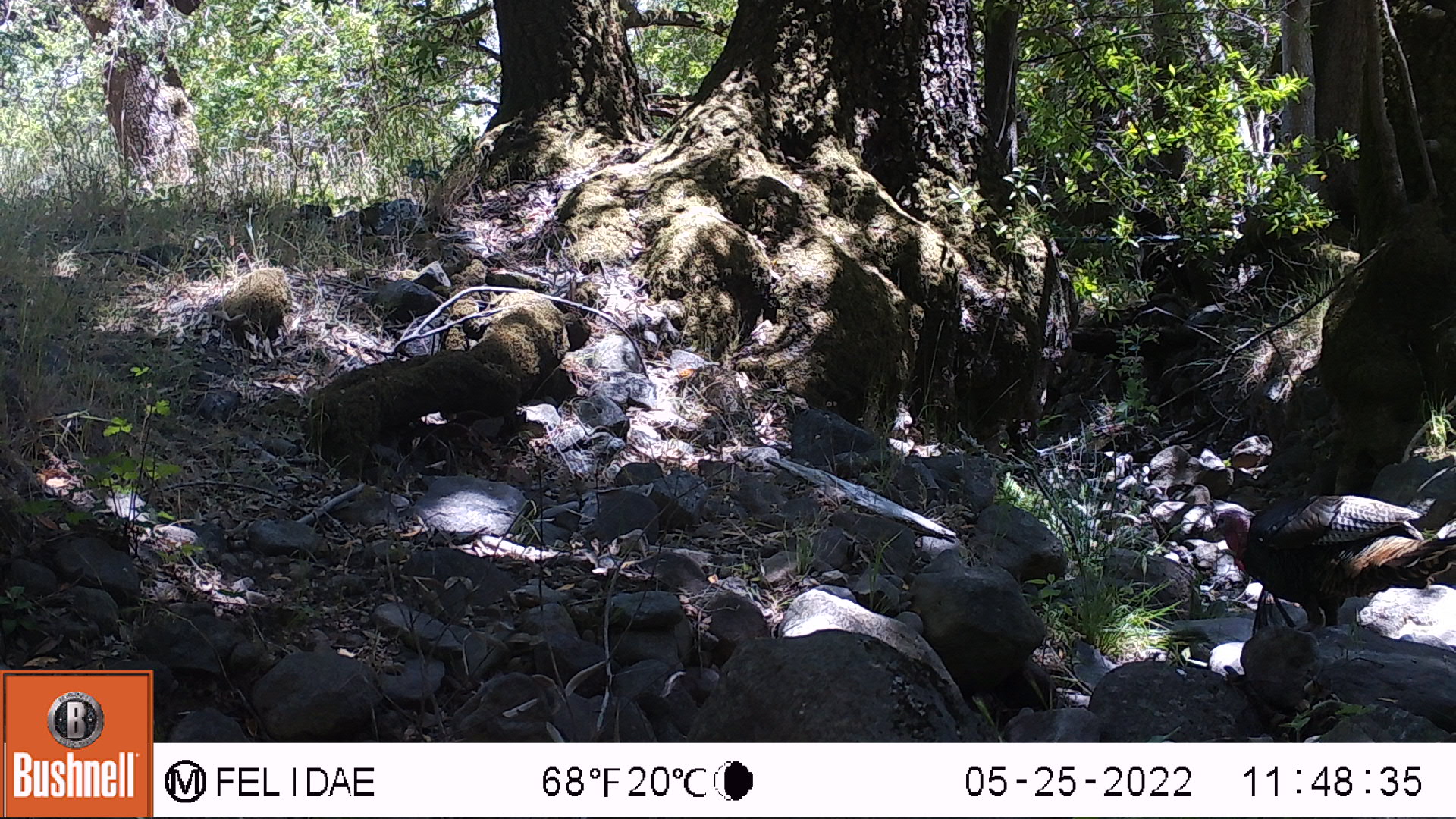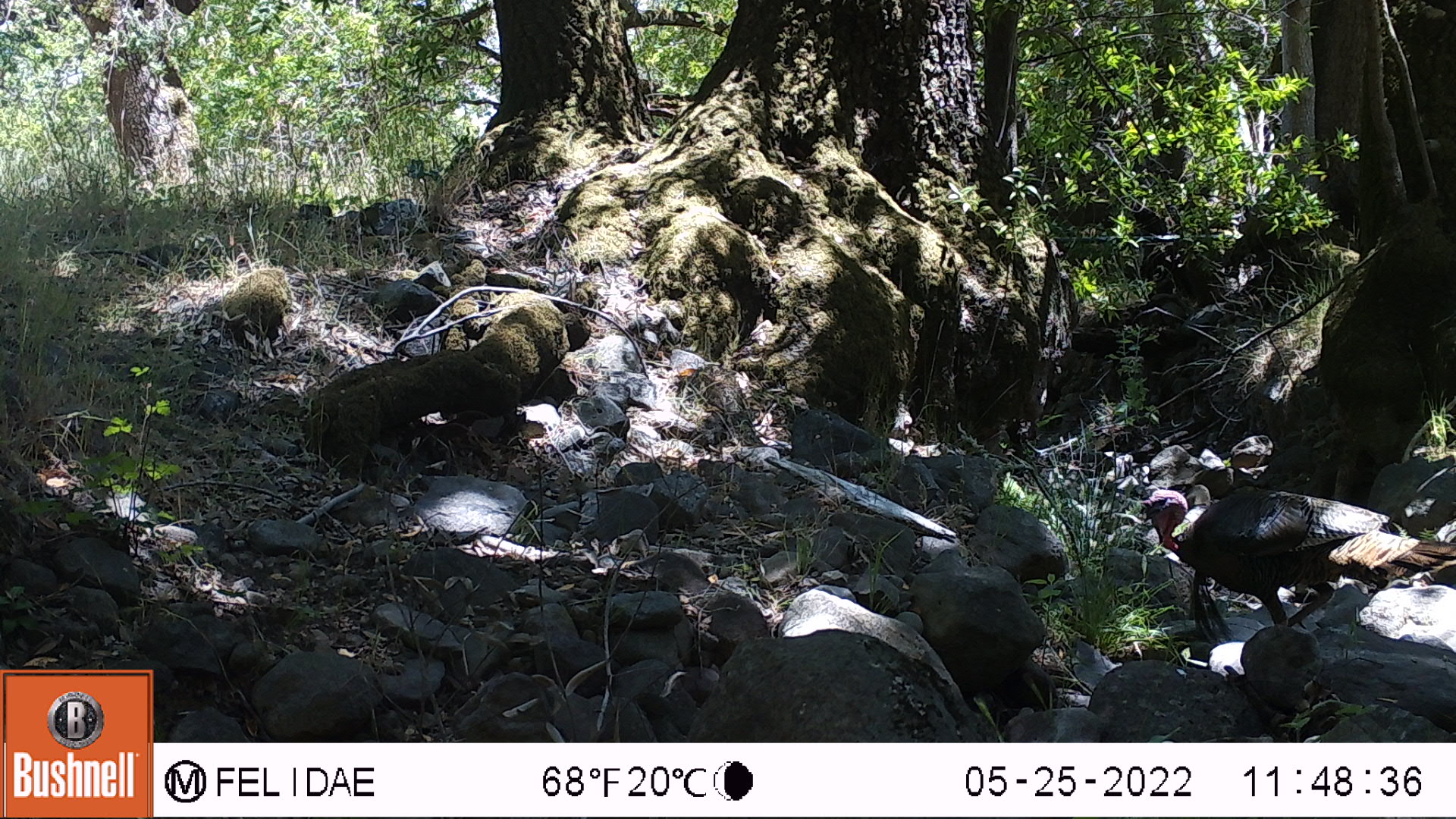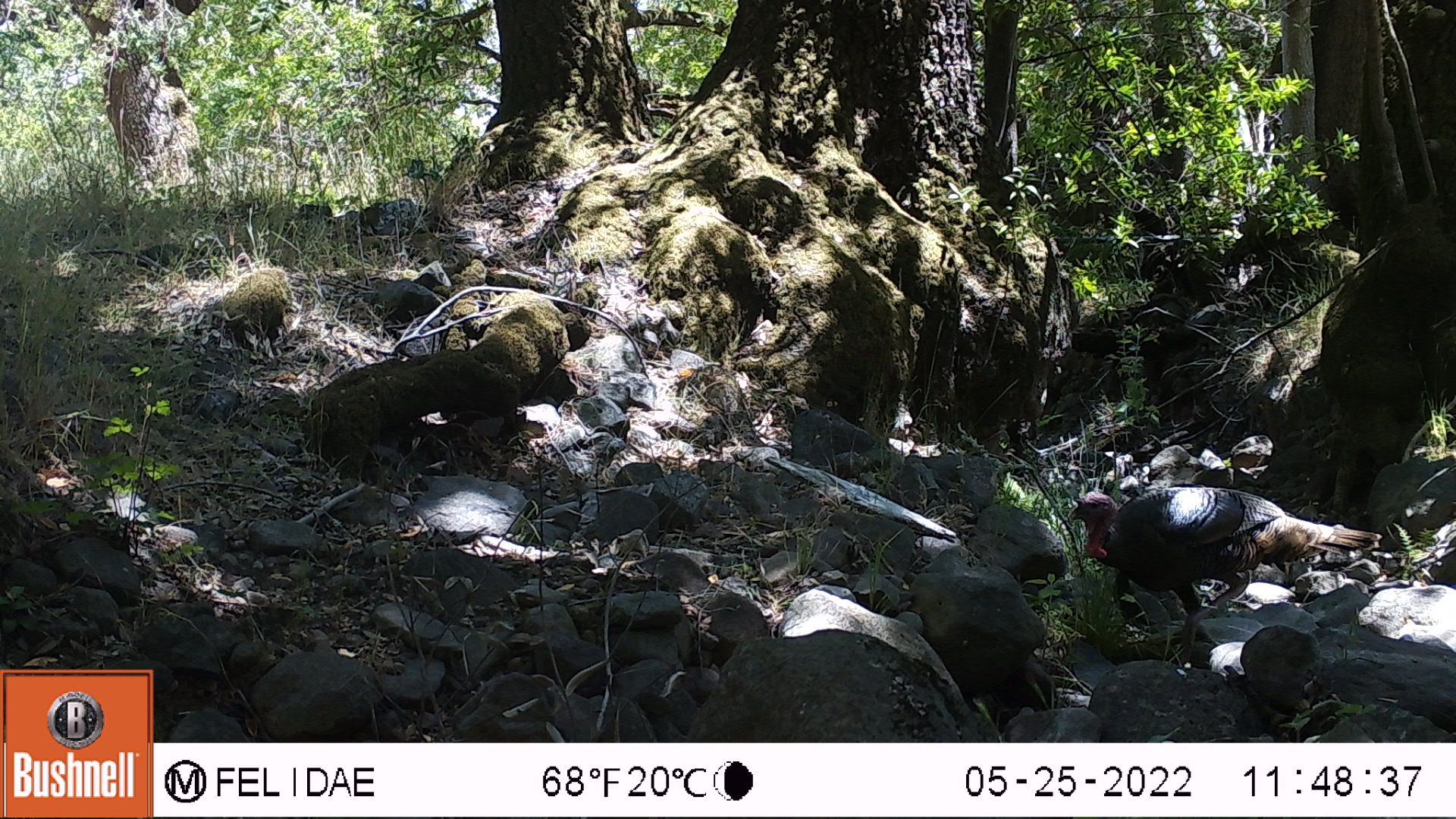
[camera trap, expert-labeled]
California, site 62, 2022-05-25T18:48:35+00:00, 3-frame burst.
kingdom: Animalia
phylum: Chordata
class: Aves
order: Galliformes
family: Phasianidae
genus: Meleagris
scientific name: Meleagris gallopavo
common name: turkey